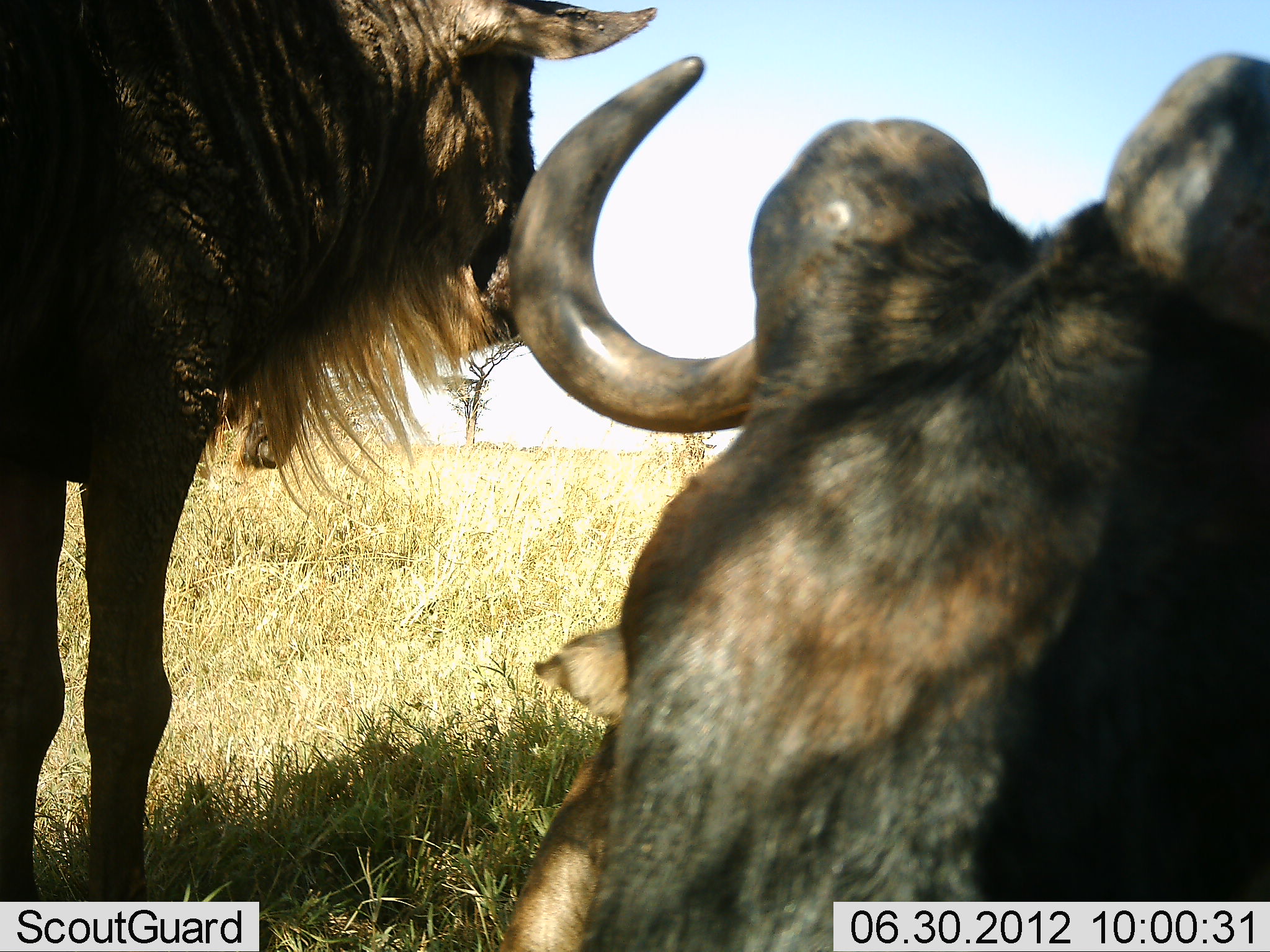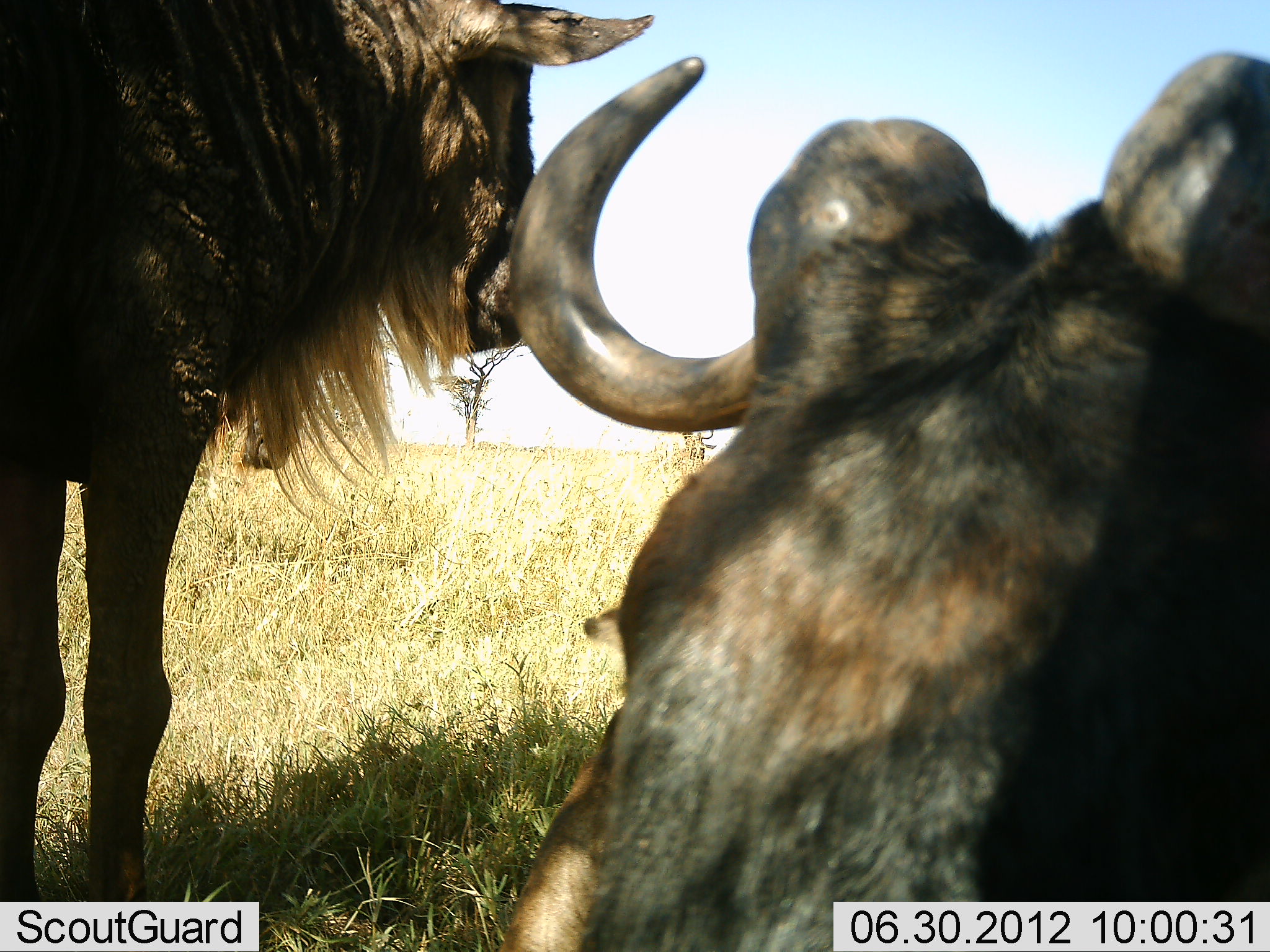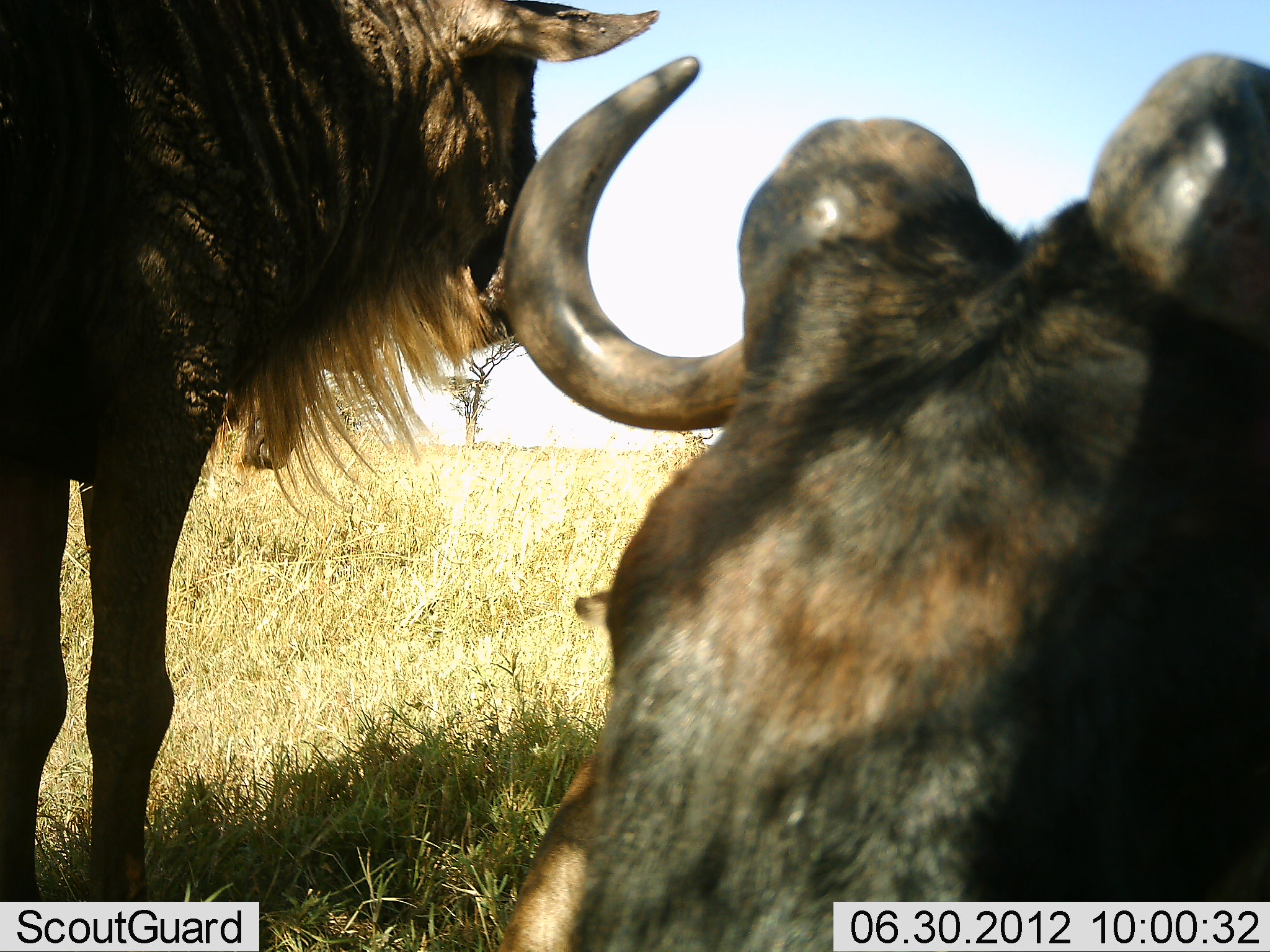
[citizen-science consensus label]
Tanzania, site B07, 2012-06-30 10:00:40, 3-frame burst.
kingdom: Animalia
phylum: Chordata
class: Mammalia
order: Artiodactyla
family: Bovidae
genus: Connochaetes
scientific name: Connochaetes taurinus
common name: blue wildebeest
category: wildebeest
Wildebeest (blue wildebeest) (Connochaetes taurinus), count 2. Behavior (volunteer vote fractions): standing 80%, resting 50%, moving 0%, interacting 0%. Young present (vote fraction): 0%. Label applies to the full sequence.